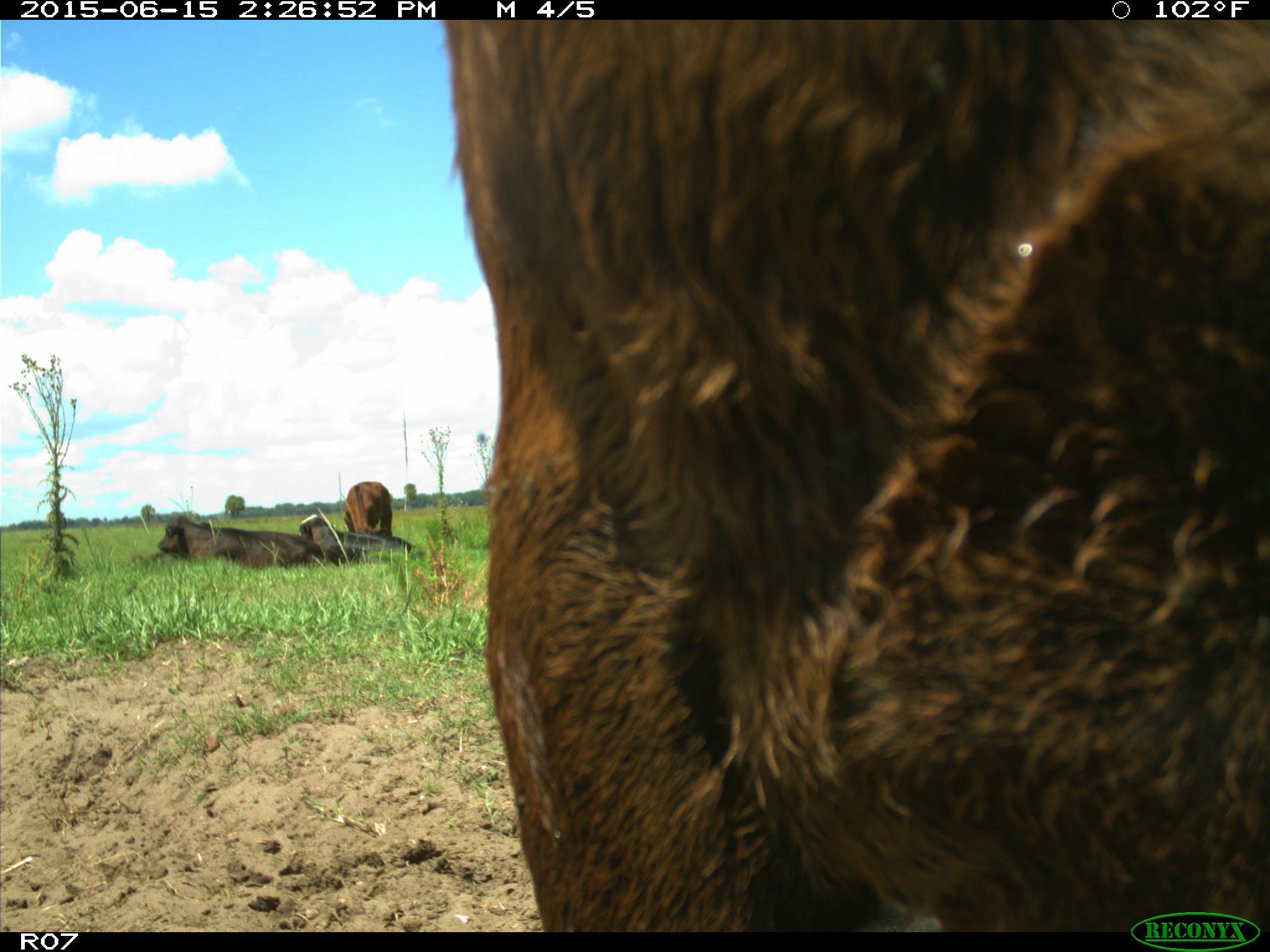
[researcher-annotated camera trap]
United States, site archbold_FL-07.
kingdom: Animalia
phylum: Chordata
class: Mammalia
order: Artiodactyla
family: Bovidae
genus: Bos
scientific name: Bos taurus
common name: domestic cow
Bos taurus (domestic cow).